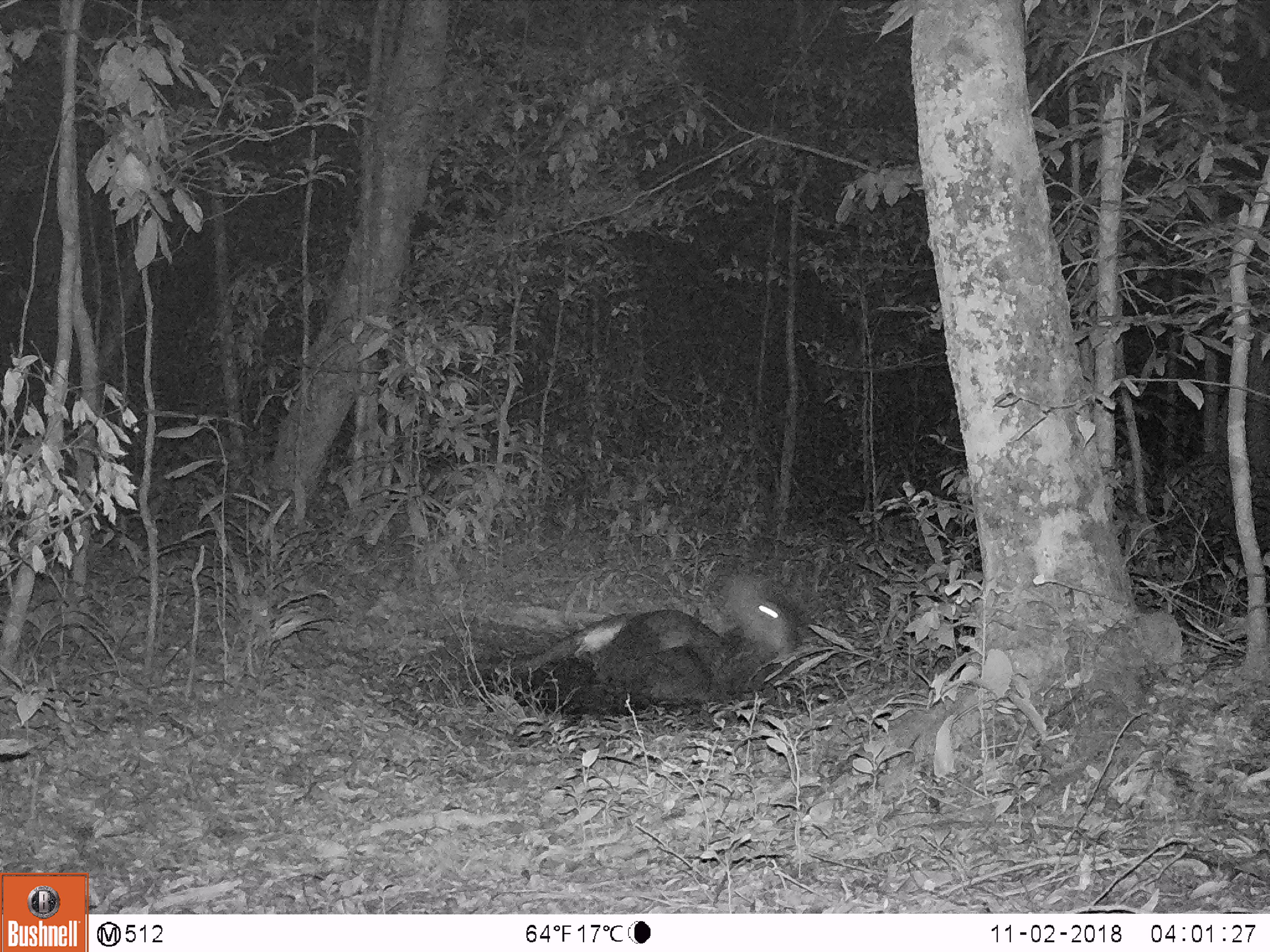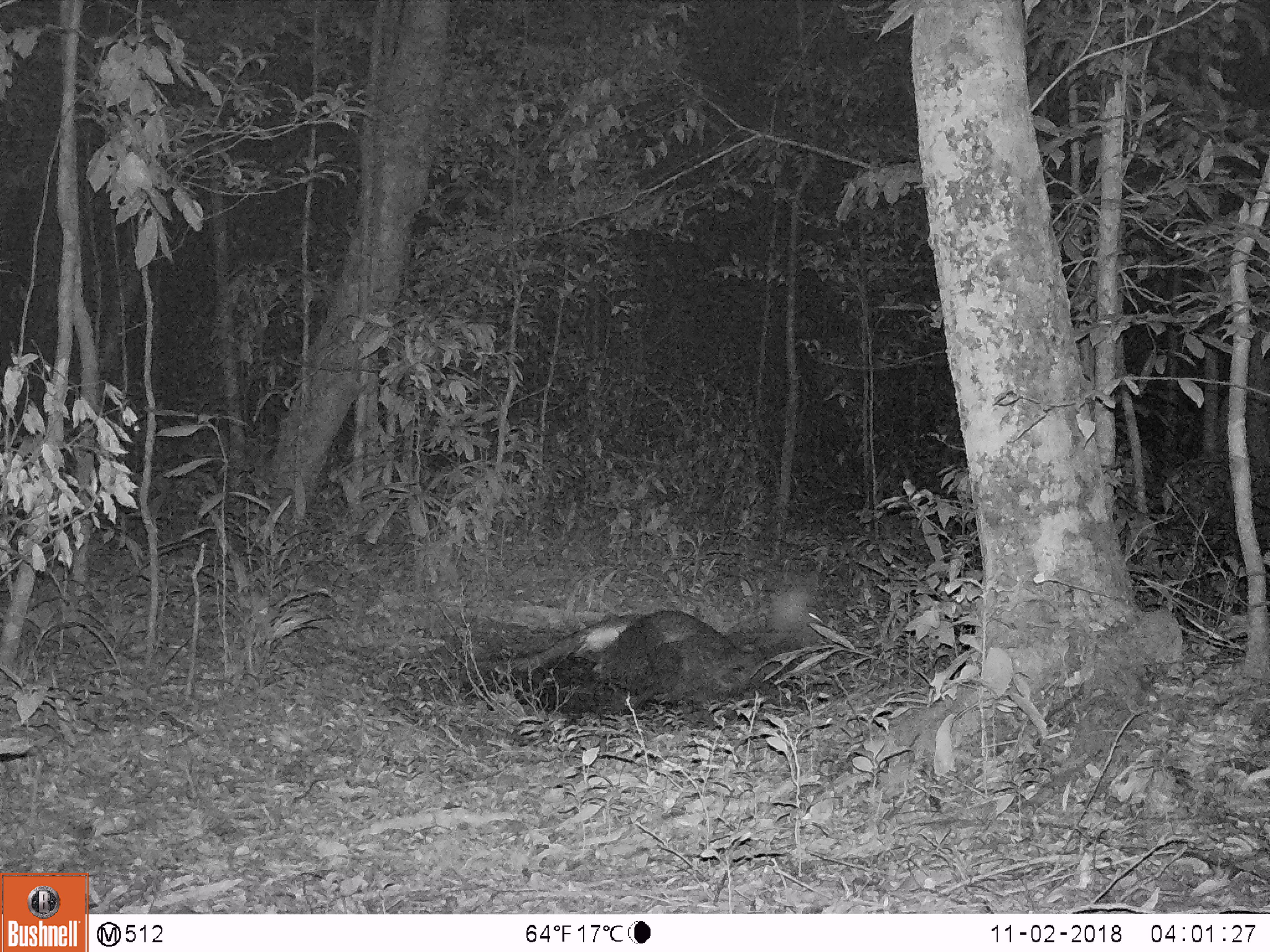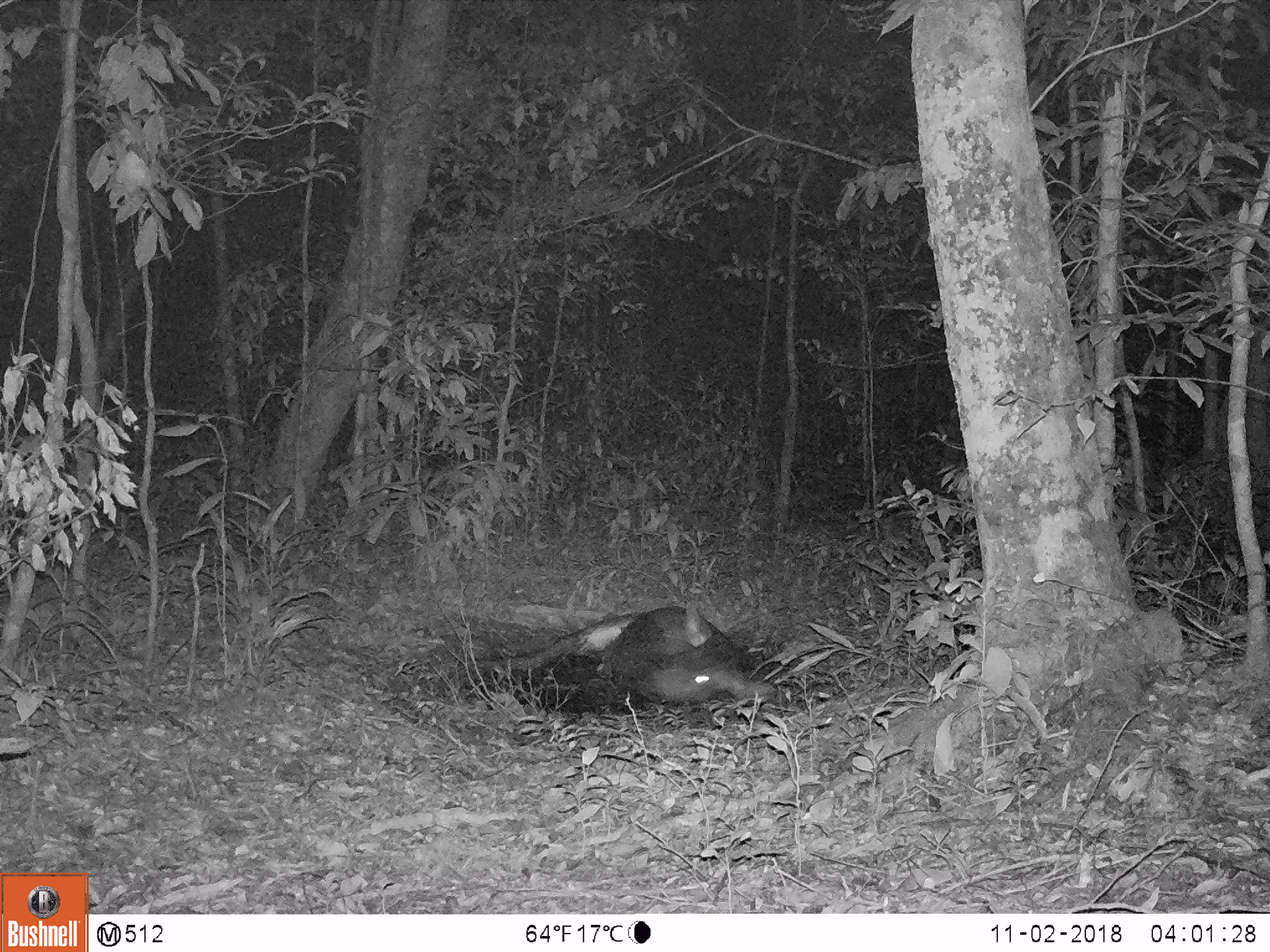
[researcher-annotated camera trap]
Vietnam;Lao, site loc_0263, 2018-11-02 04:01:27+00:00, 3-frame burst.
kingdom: Animalia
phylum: Chordata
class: Mammalia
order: Artiodactyla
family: Cervidae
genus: Rusa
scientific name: Rusa unicolor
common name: sambar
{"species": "sambar (Rusa unicolor)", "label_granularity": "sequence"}